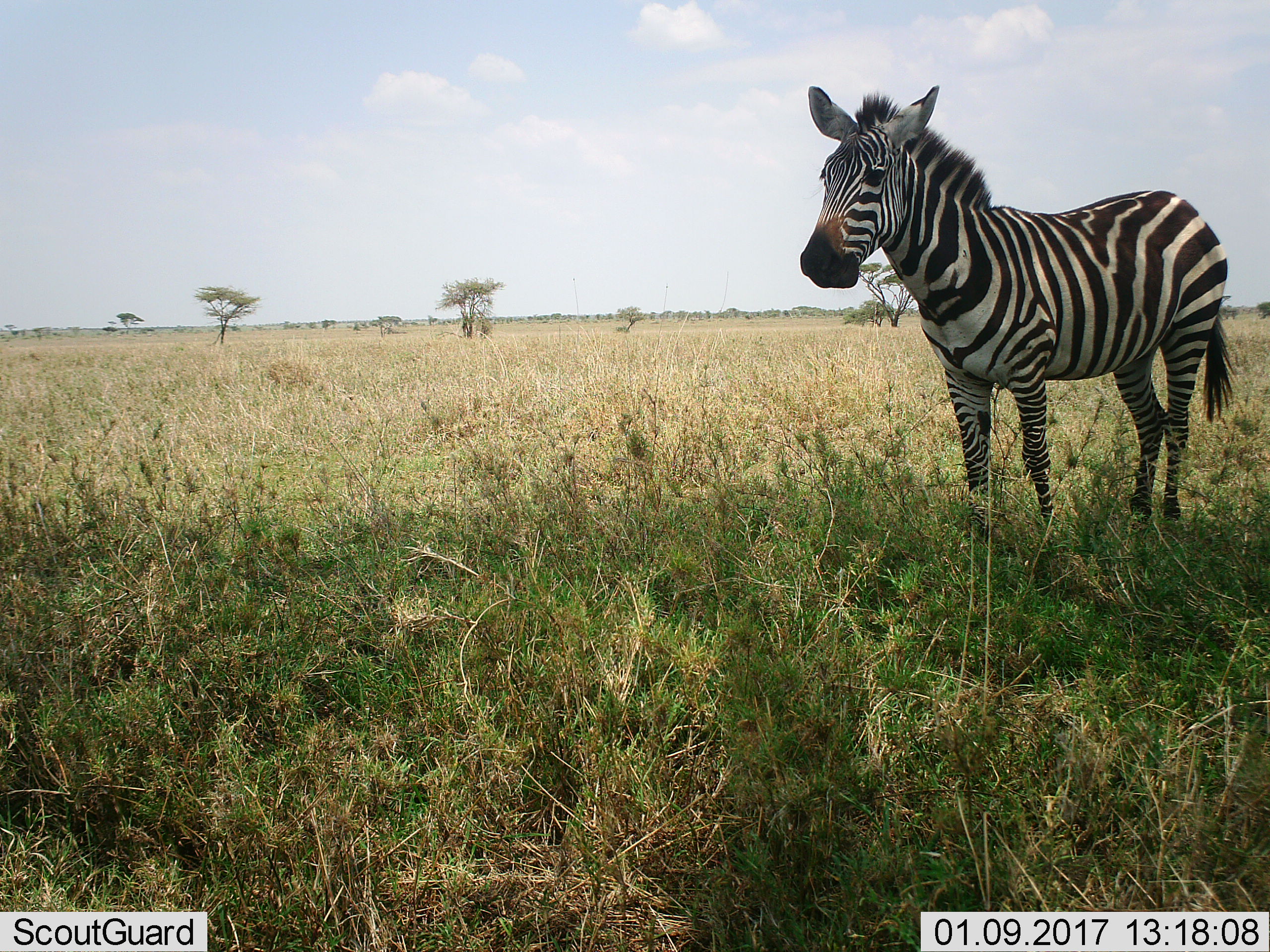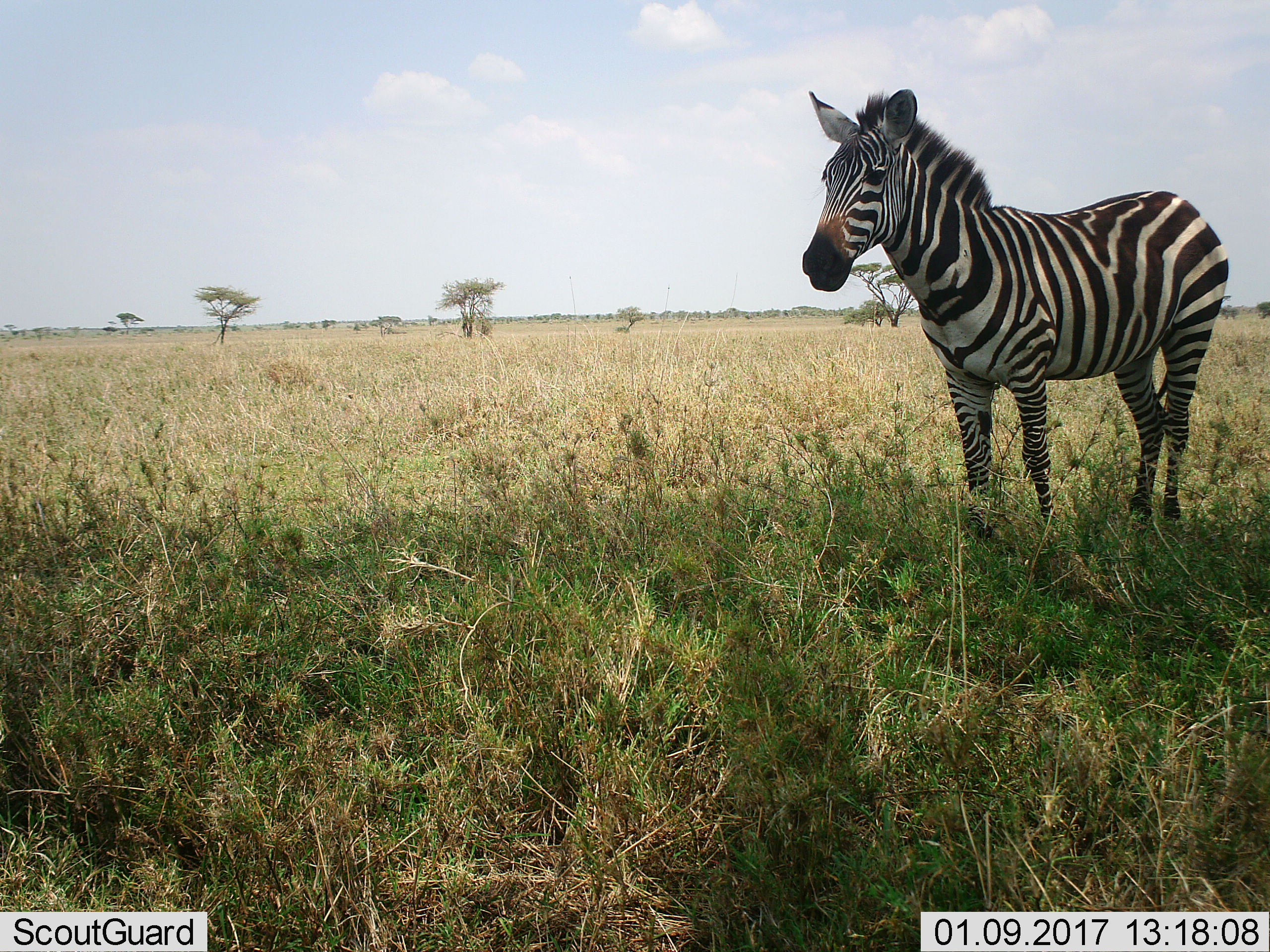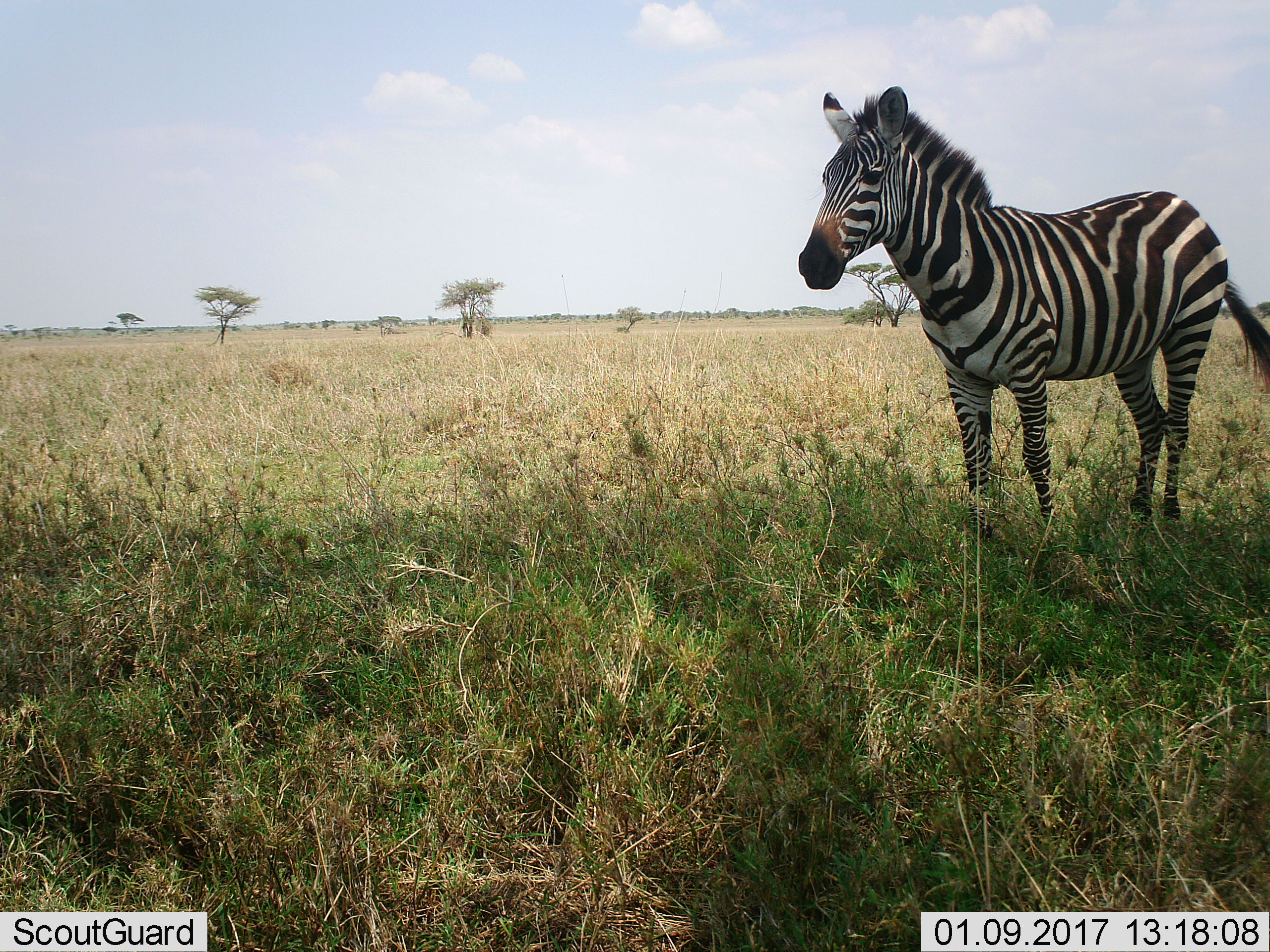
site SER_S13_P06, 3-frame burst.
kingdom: Animalia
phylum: Chordata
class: Mammalia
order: Perissodactyla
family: Equidae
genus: Equus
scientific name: Equus quagga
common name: plains zebra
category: zebraplains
Zebraplains (plains zebra) (Equus quagga), count 1. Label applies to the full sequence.